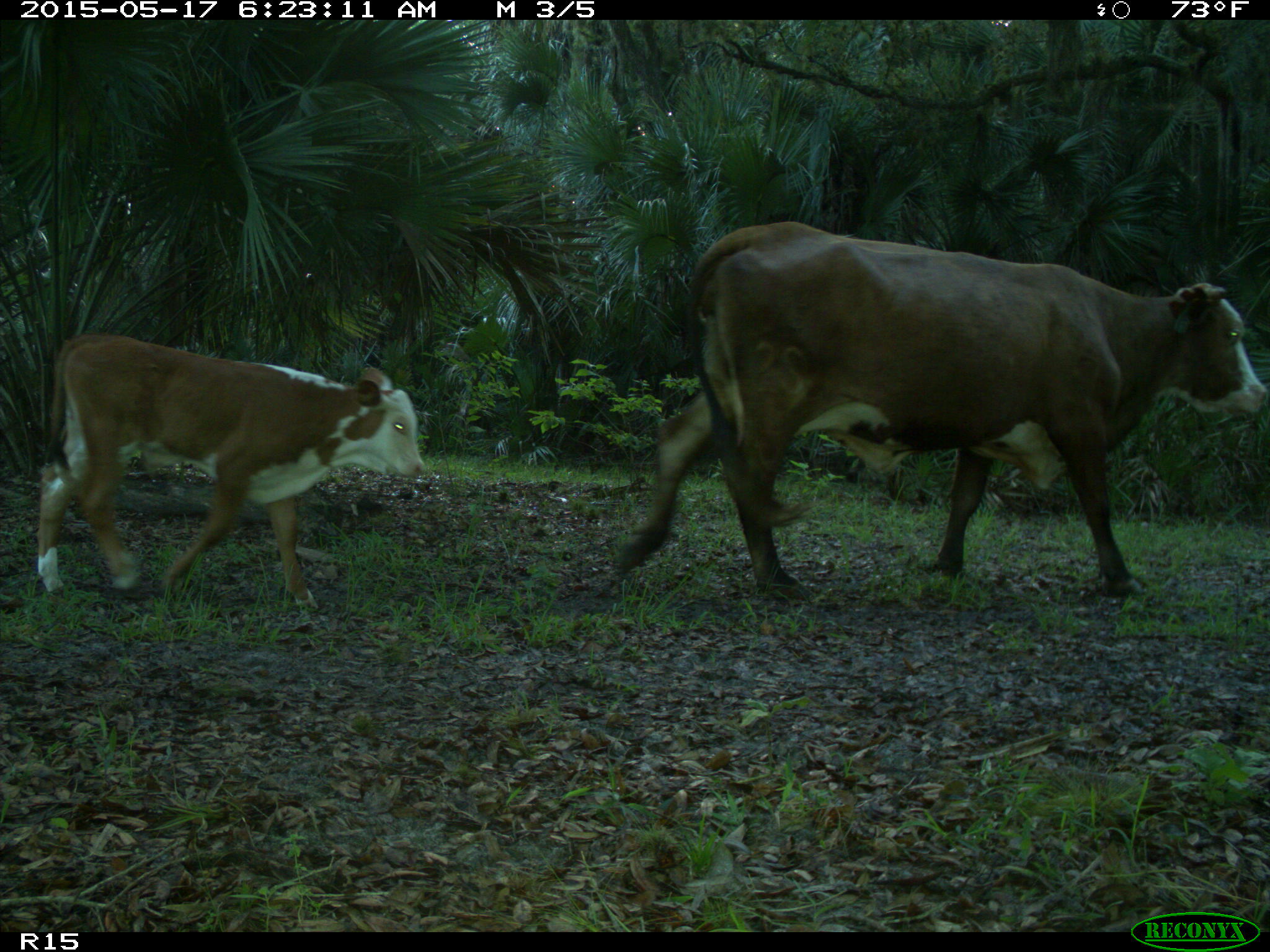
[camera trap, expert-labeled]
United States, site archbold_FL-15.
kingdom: Animalia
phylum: Chordata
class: Mammalia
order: Artiodactyla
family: Bovidae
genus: Bos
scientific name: Bos taurus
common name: domestic cow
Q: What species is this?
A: Bos taurus (domestic cow).